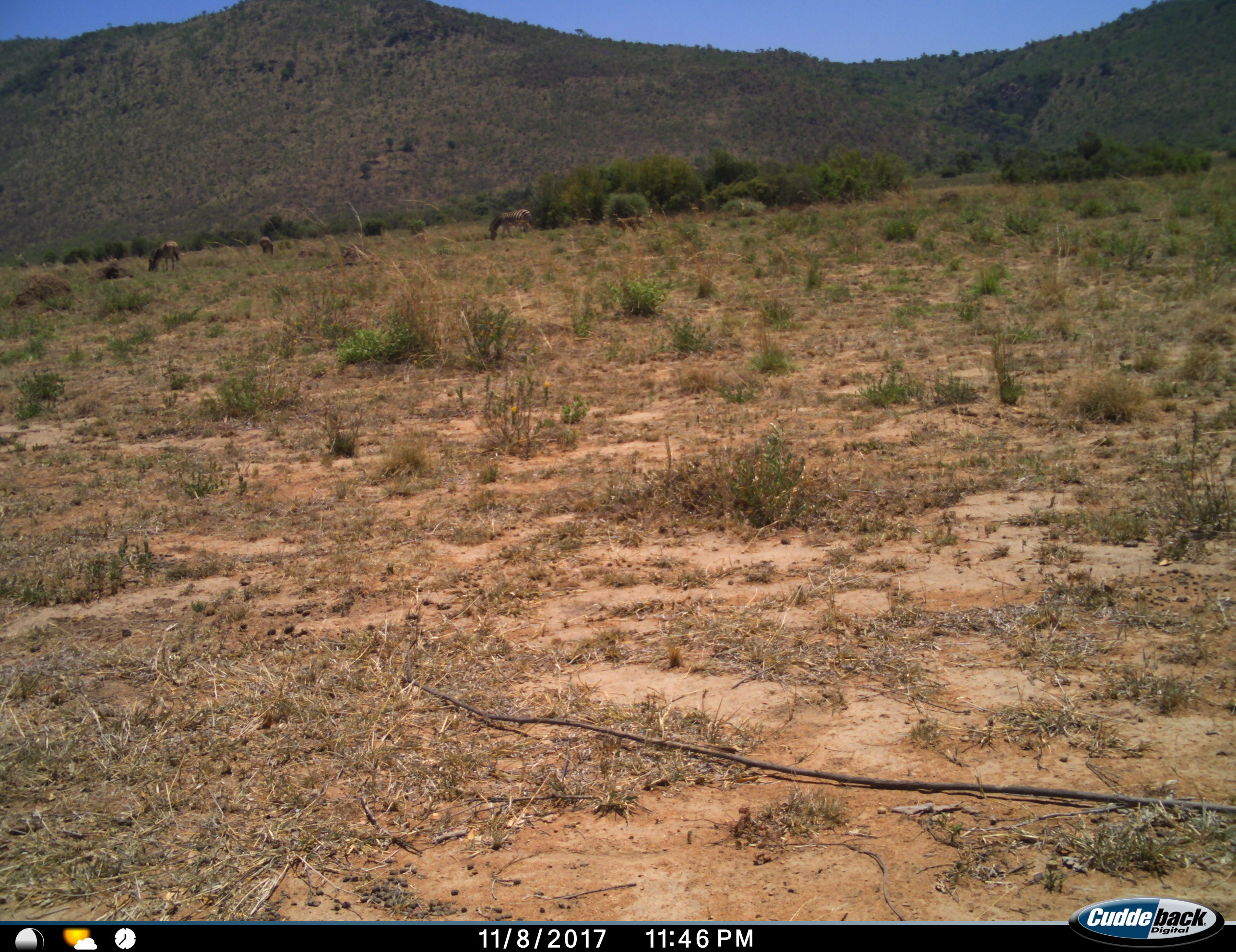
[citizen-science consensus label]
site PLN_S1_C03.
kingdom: Animalia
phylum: Chordata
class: Mammalia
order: Perissodactyla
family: Equidae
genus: Equus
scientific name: Equus quagga burchellii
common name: burchell's zebra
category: zebraburchells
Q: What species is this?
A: Zebraburchells (burchell's zebra) (Equus quagga burchellii).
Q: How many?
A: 3.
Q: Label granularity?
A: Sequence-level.